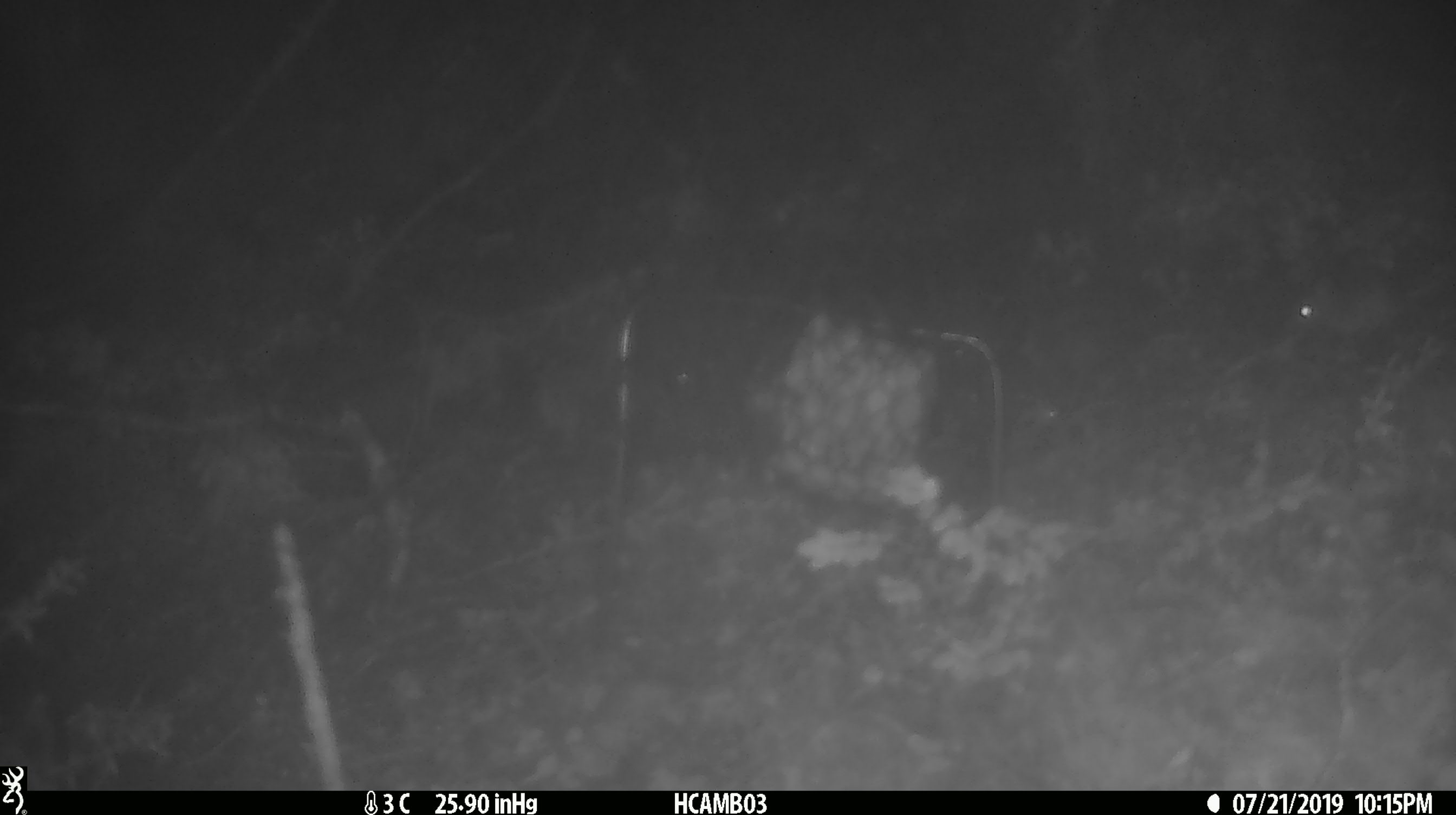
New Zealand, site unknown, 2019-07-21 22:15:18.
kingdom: Animalia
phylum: Chordata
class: Mammalia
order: Rodentia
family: Muridae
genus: Mus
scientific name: Mus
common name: mouse